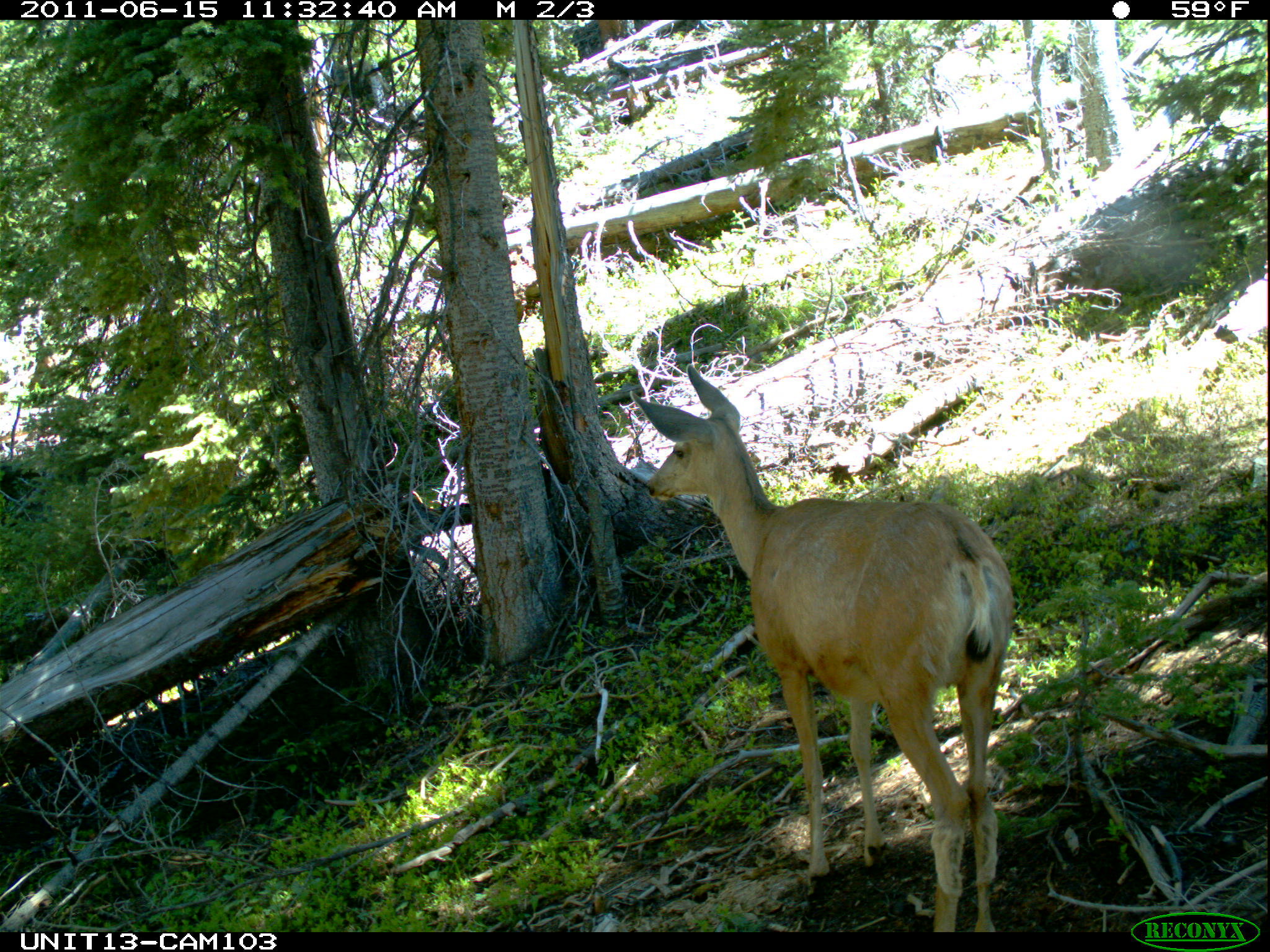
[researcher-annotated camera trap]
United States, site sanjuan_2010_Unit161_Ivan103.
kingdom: Animalia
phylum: Chordata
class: Mammalia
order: Artiodactyla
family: Cervidae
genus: Odocoileus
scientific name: Odocoileus hemionus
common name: mule deer